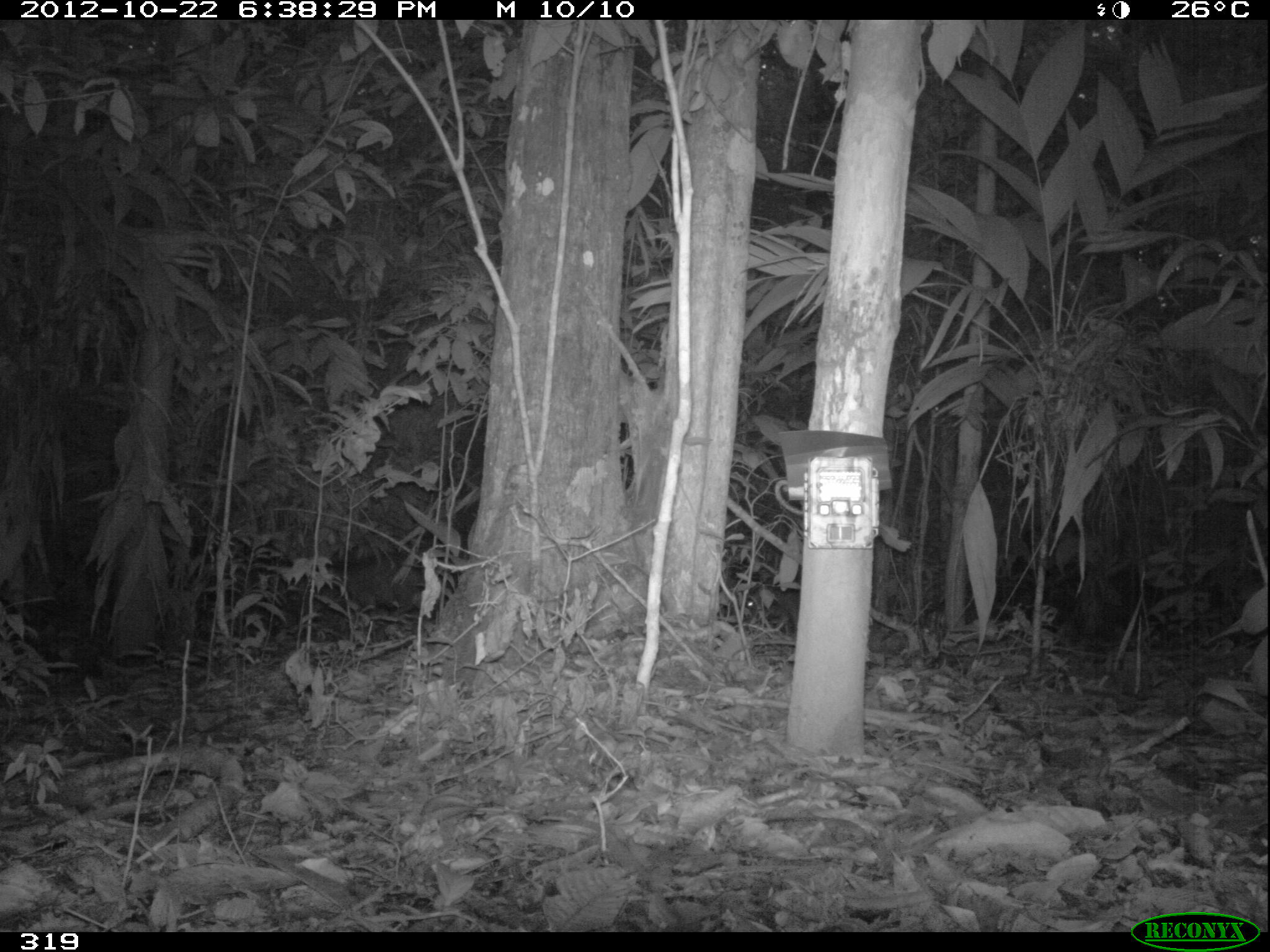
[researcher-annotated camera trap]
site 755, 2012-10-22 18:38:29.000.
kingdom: Animalia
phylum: Chordata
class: Mammalia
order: Artiodactyla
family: Tayassuidae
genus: Tayassu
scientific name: Tayassu pecari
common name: white-lipped peccary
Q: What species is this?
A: Tayassu pecari (white-lipped peccary).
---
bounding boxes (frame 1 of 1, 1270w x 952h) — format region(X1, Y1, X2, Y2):
tayassu pecari: region(290, 552, 444, 624); region(744, 583, 800, 631)